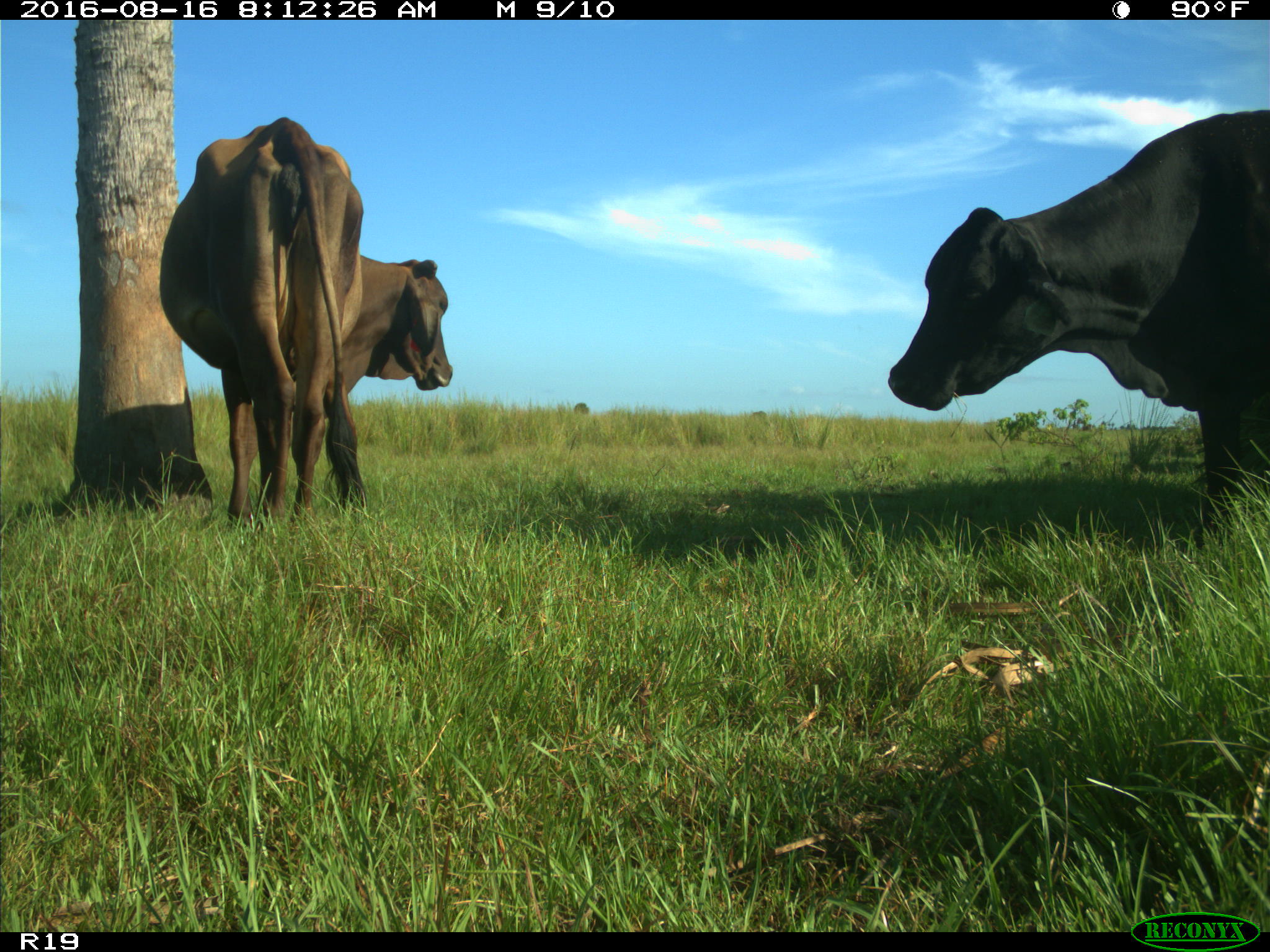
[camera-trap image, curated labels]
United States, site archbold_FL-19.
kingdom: Animalia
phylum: Chordata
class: Mammalia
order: Artiodactyla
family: Bovidae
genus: Bos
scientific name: Bos taurus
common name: domestic cow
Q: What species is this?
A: Bos taurus (domestic cow).